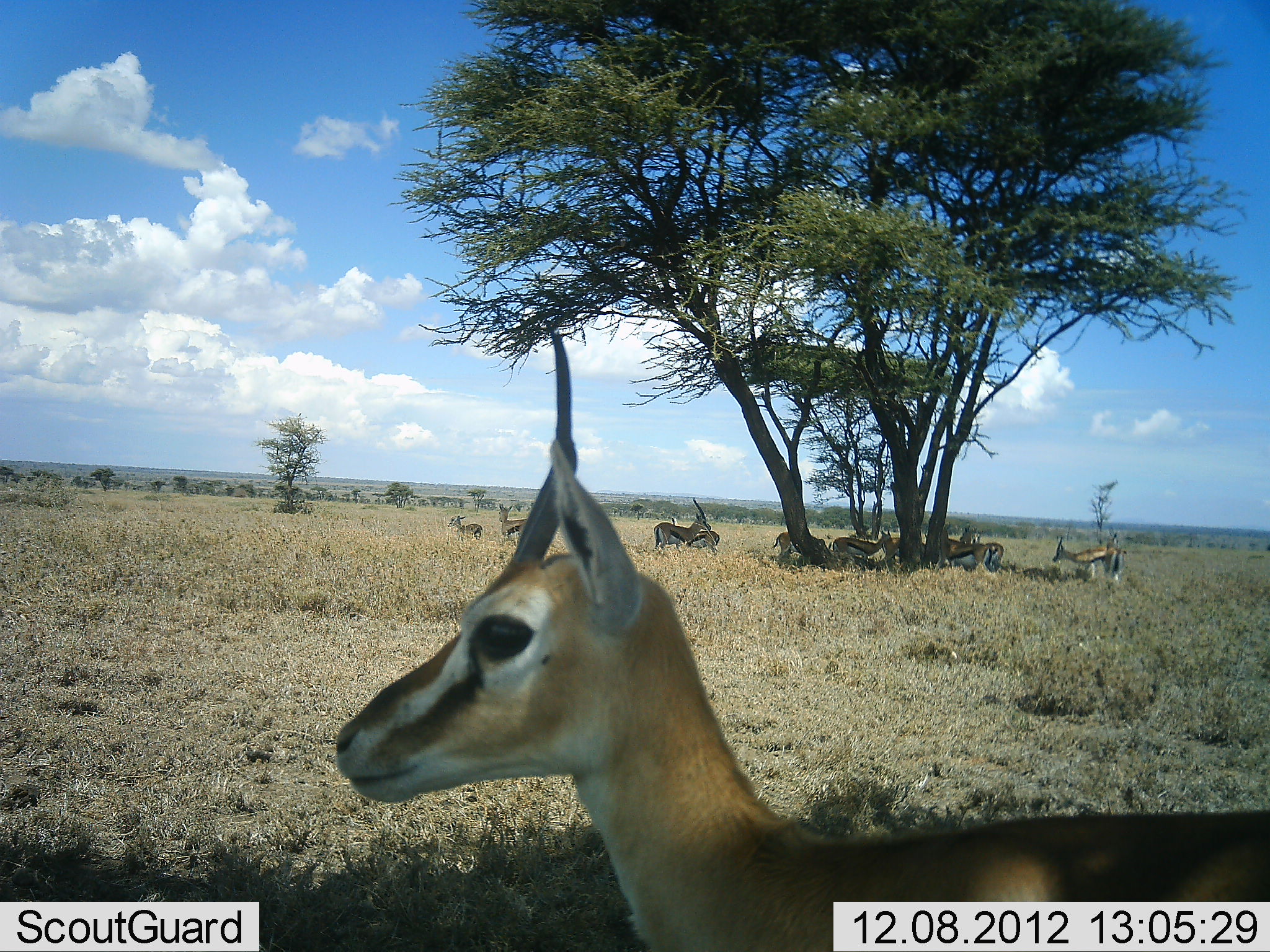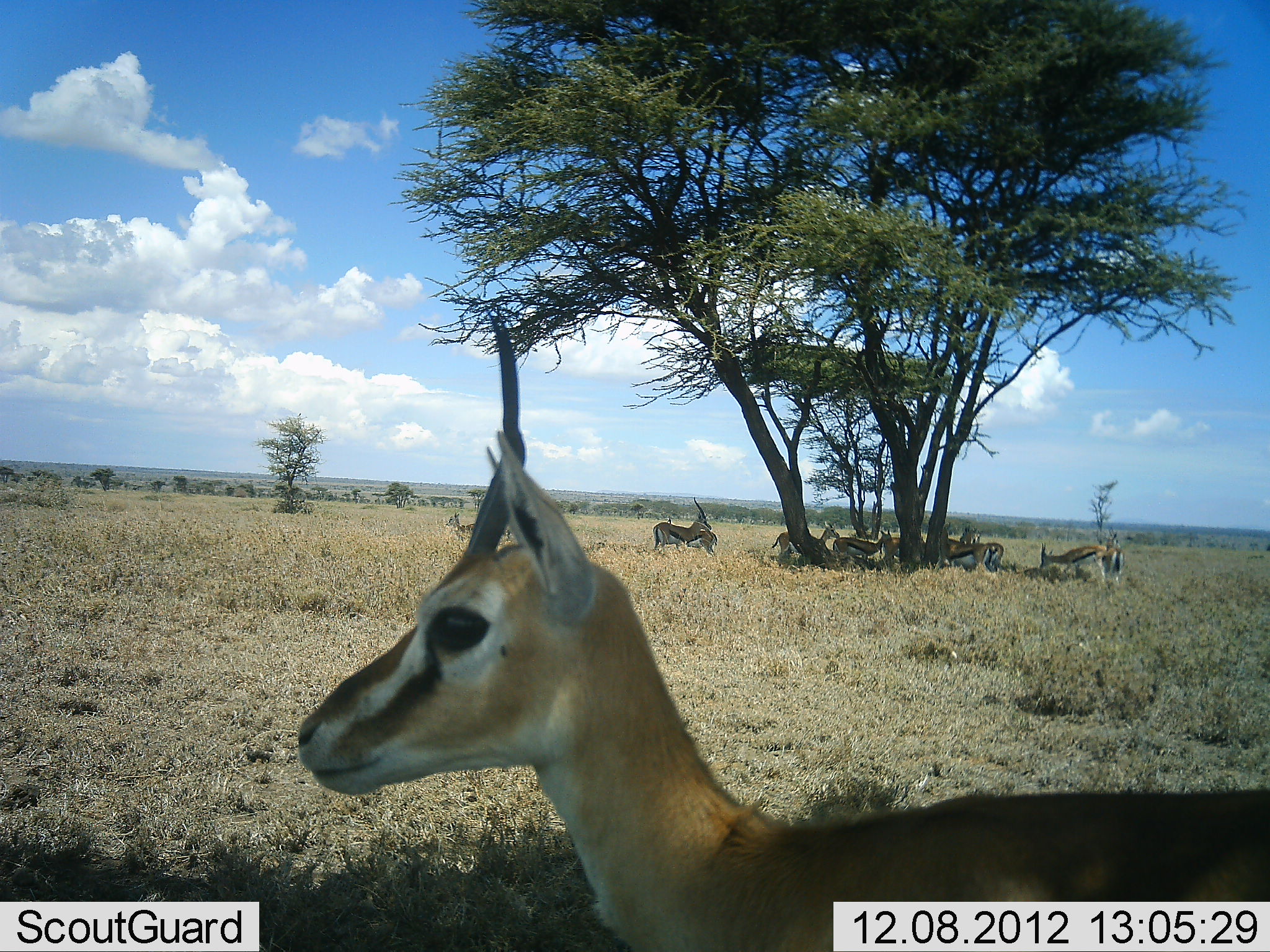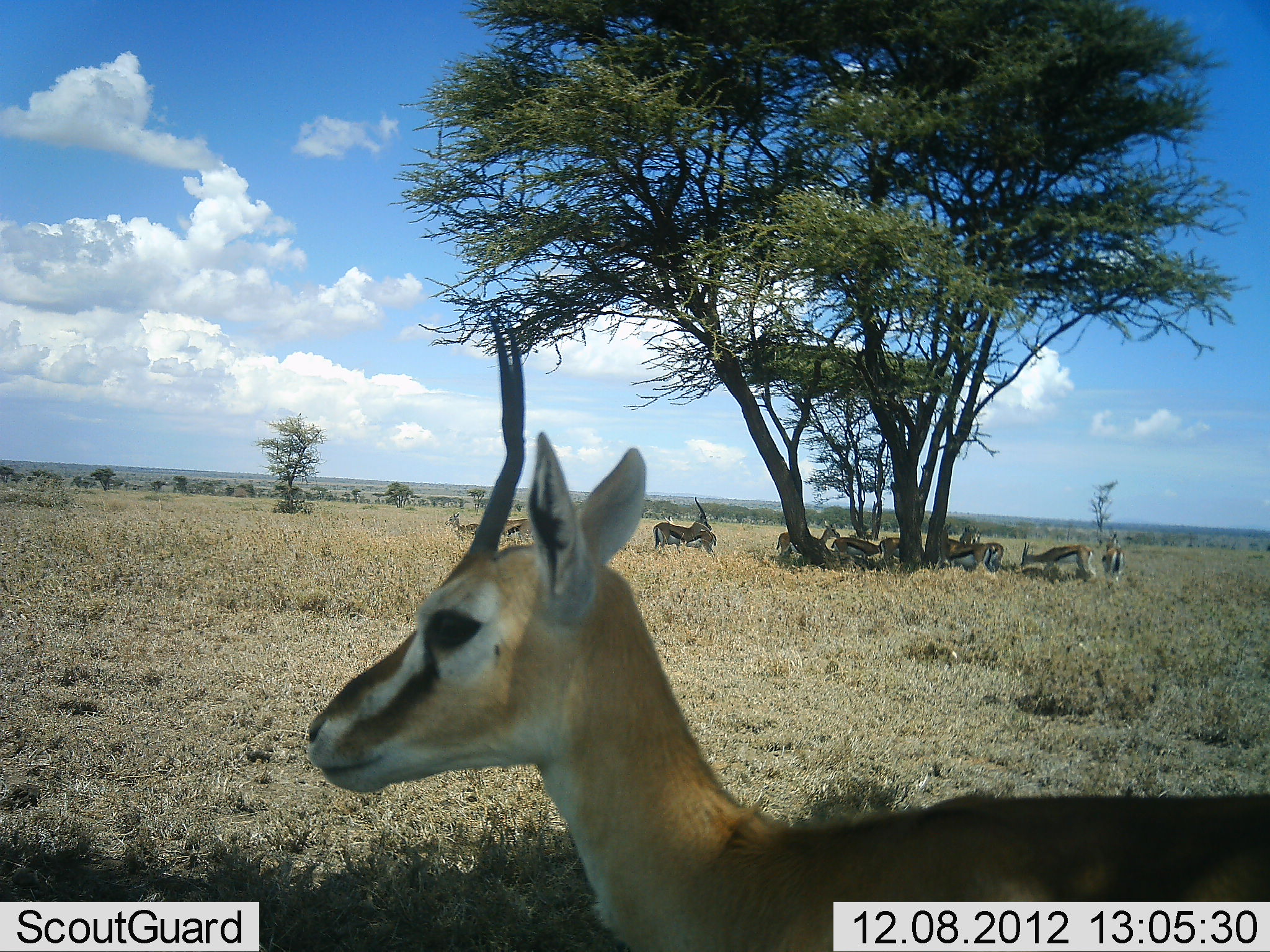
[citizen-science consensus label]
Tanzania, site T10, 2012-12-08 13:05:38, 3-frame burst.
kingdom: Animalia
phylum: Chordata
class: Mammalia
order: Artiodactyla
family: Bovidae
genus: Eudorcas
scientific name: Eudorcas thomsonii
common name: thomson's gazelle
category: gazellethomsons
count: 10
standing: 73%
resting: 64%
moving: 9%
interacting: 9%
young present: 0%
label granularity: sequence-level